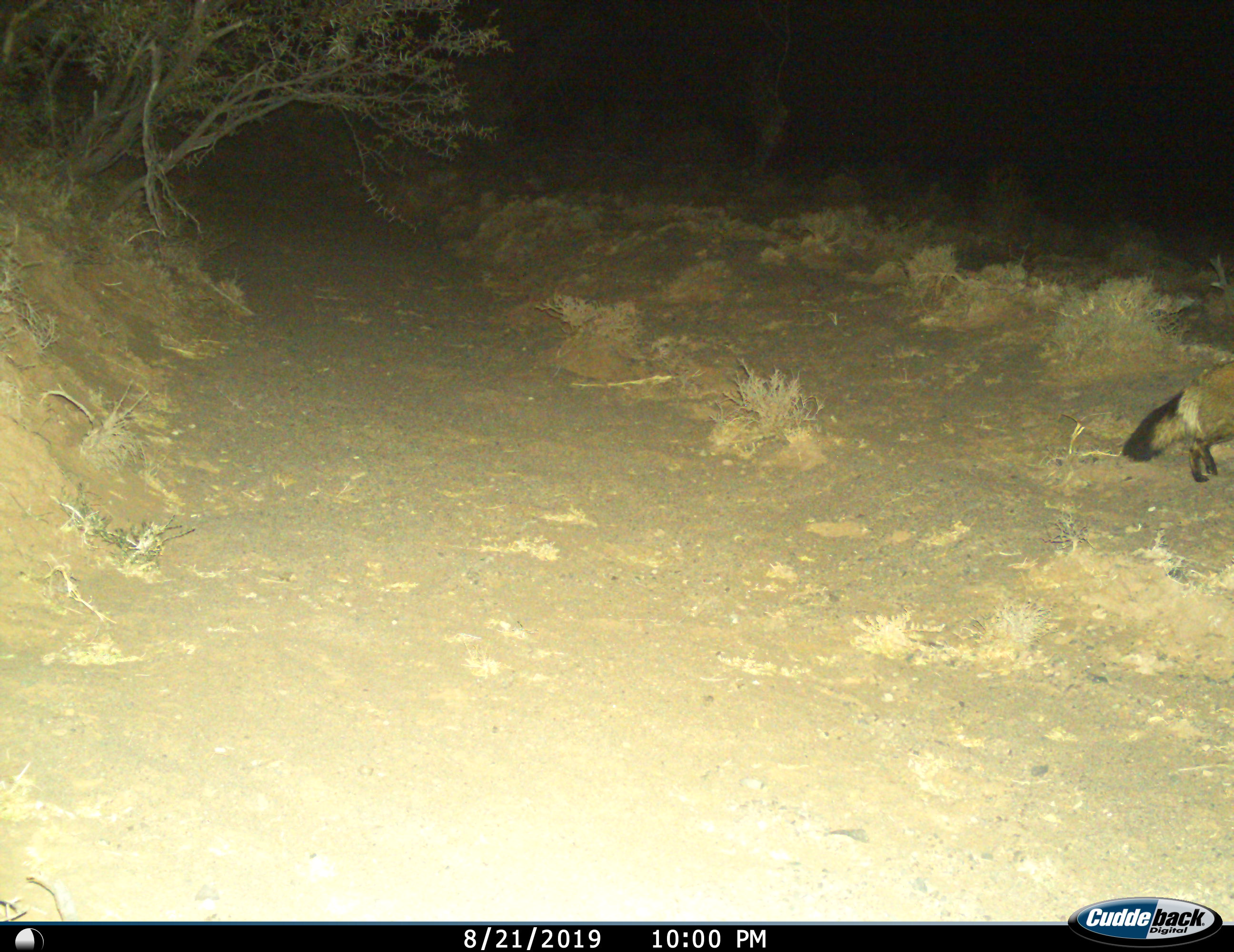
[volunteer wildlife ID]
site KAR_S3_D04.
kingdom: Animalia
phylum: Chordata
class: Mammalia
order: Carnivora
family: Canidae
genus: Otocyon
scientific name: Otocyon megalotis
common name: bat-eared fox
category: foxbateared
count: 1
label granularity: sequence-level